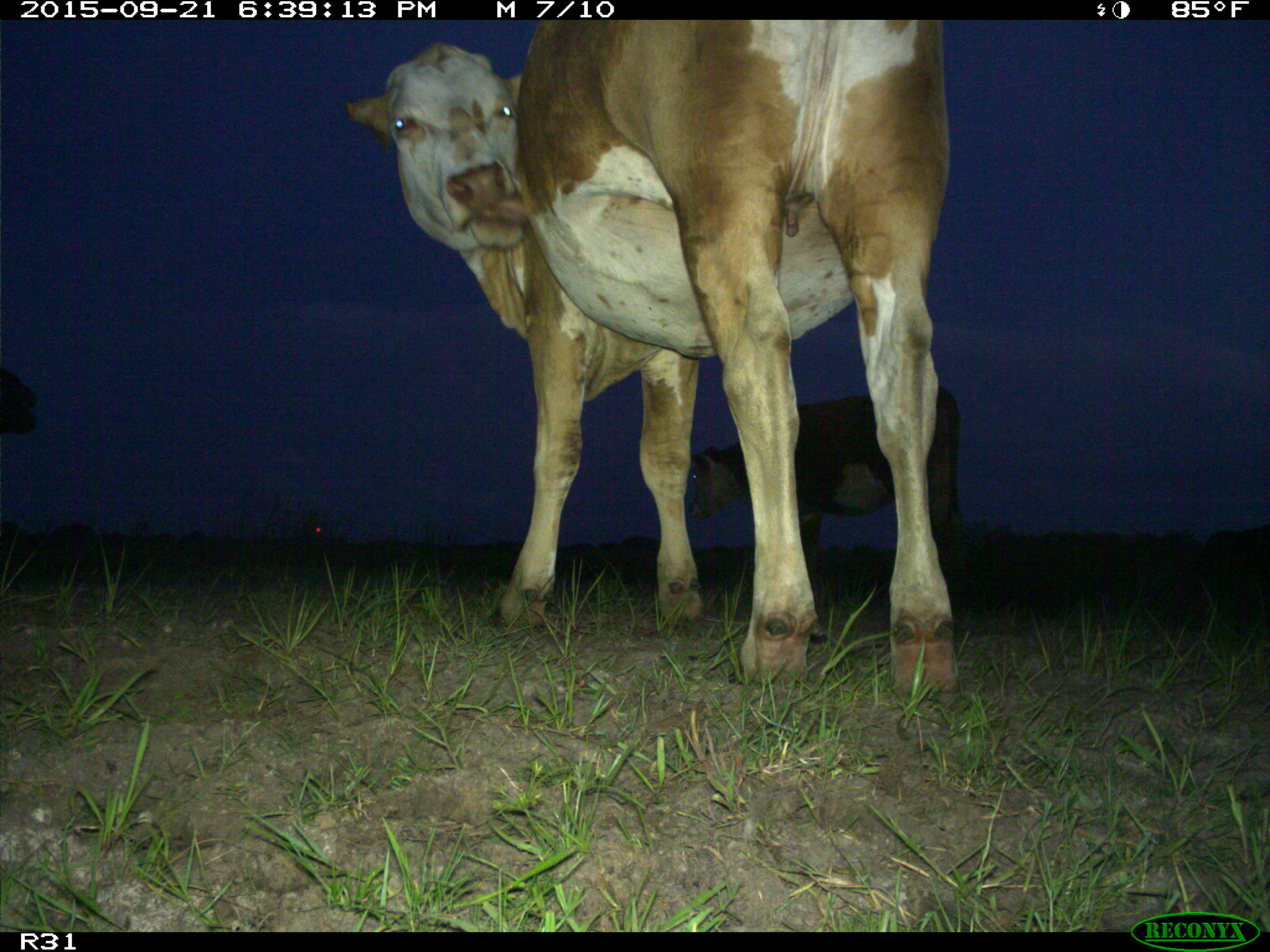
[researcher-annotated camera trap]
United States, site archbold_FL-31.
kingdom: Animalia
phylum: Chordata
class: Mammalia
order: Artiodactyla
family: Bovidae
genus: Bos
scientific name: Bos taurus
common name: domestic cow